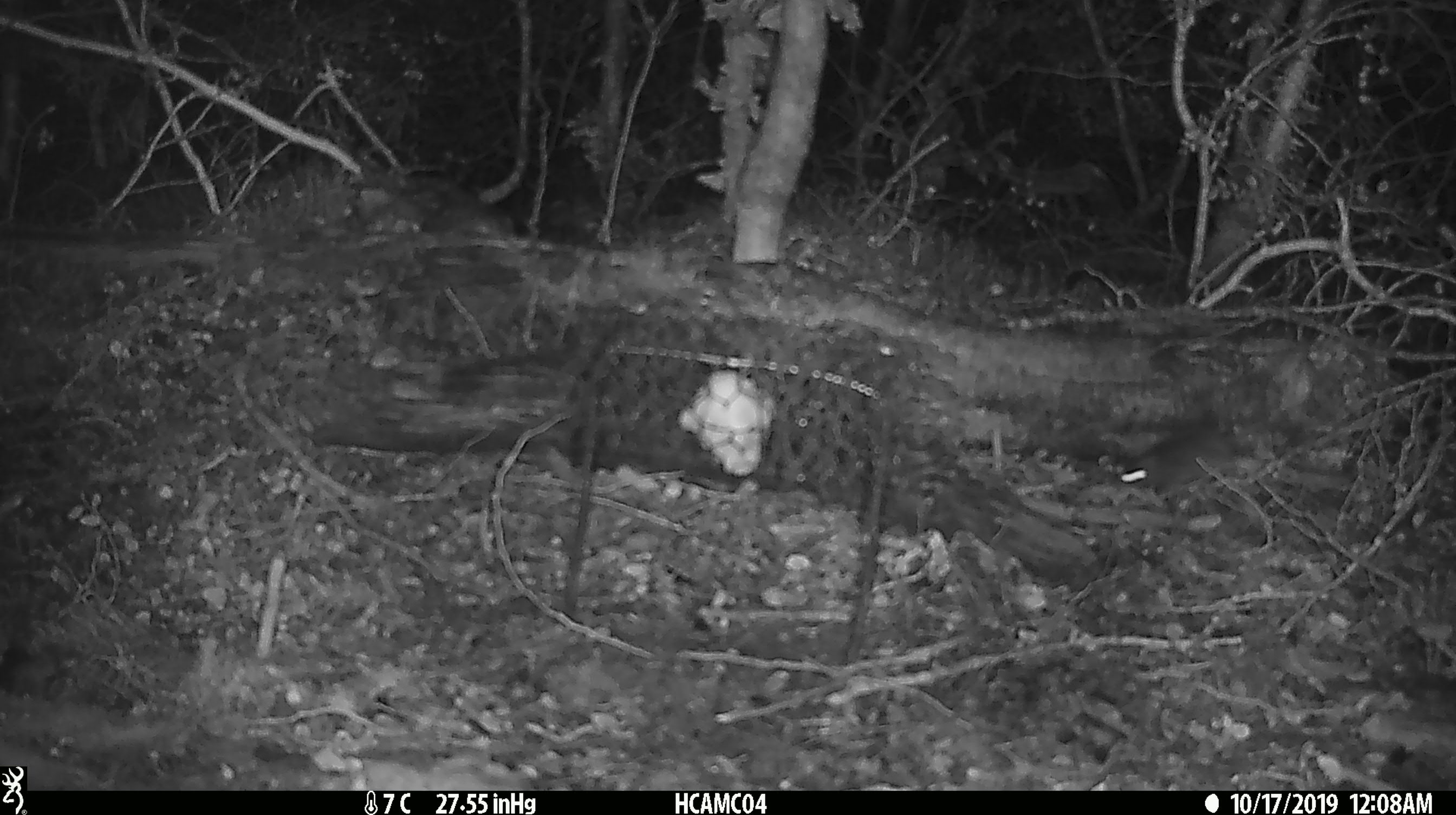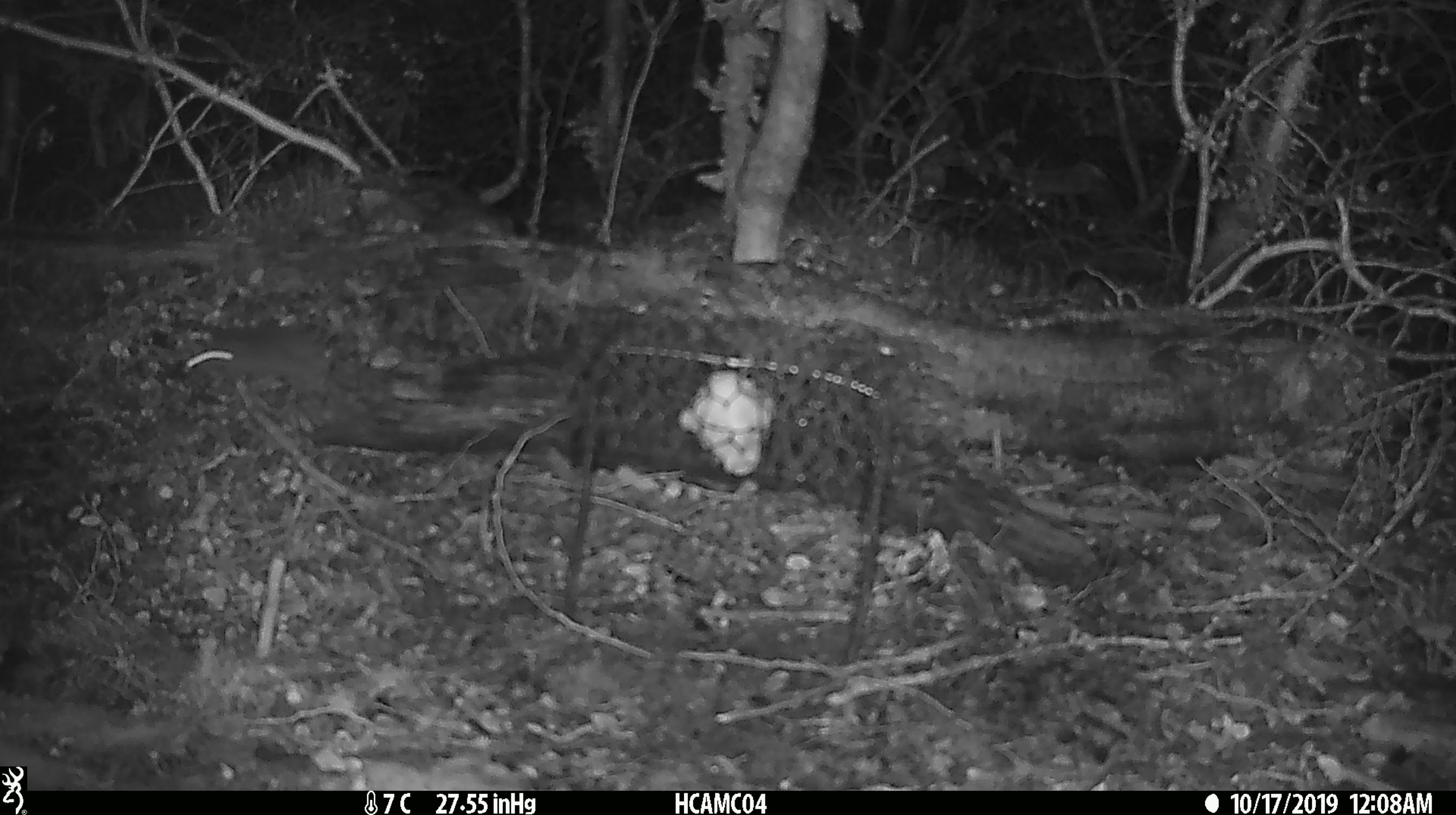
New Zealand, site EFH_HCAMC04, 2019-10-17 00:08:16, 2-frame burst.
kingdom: Animalia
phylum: Chordata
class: Mammalia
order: Rodentia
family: Muridae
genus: Mus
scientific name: Mus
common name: mouse